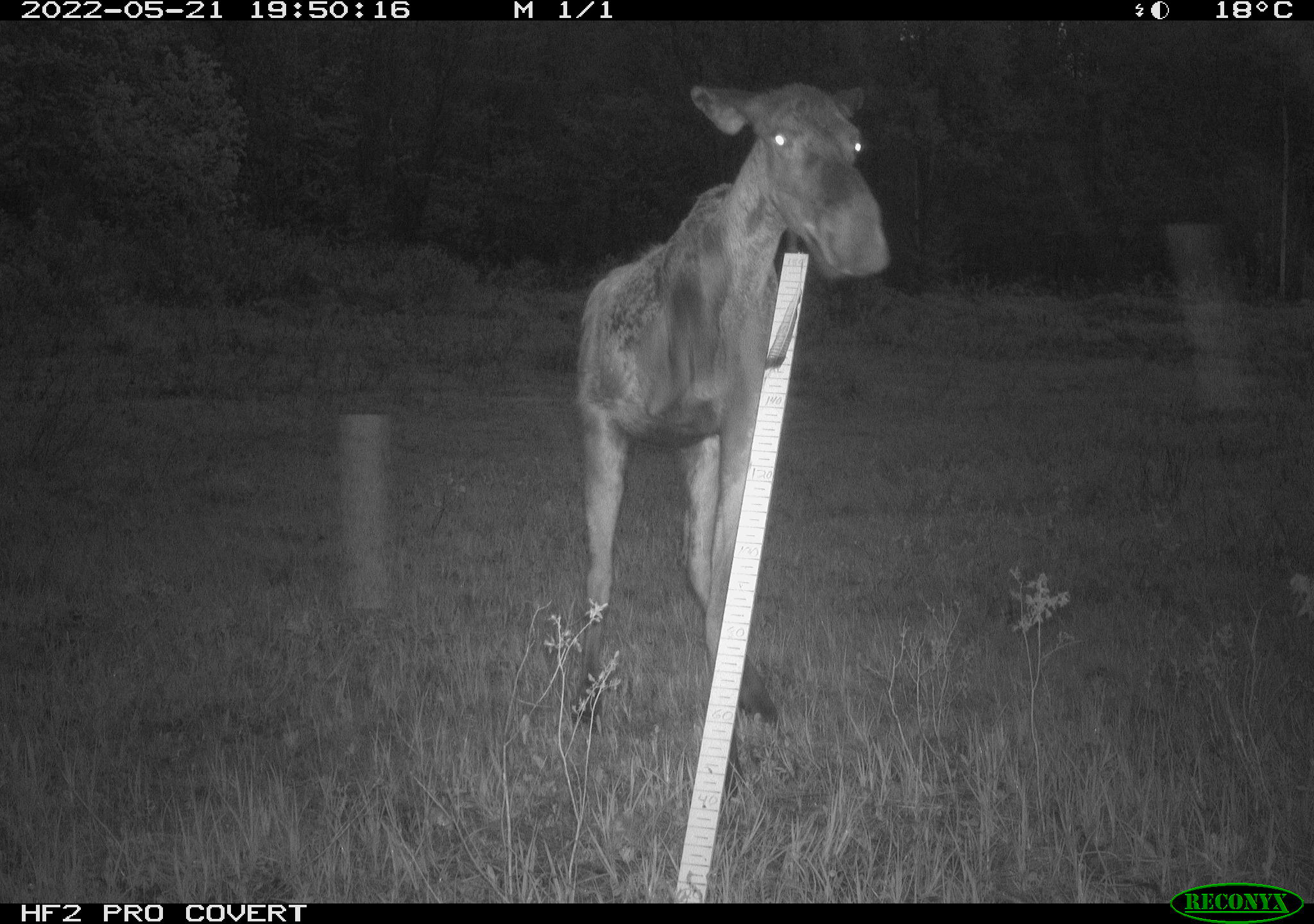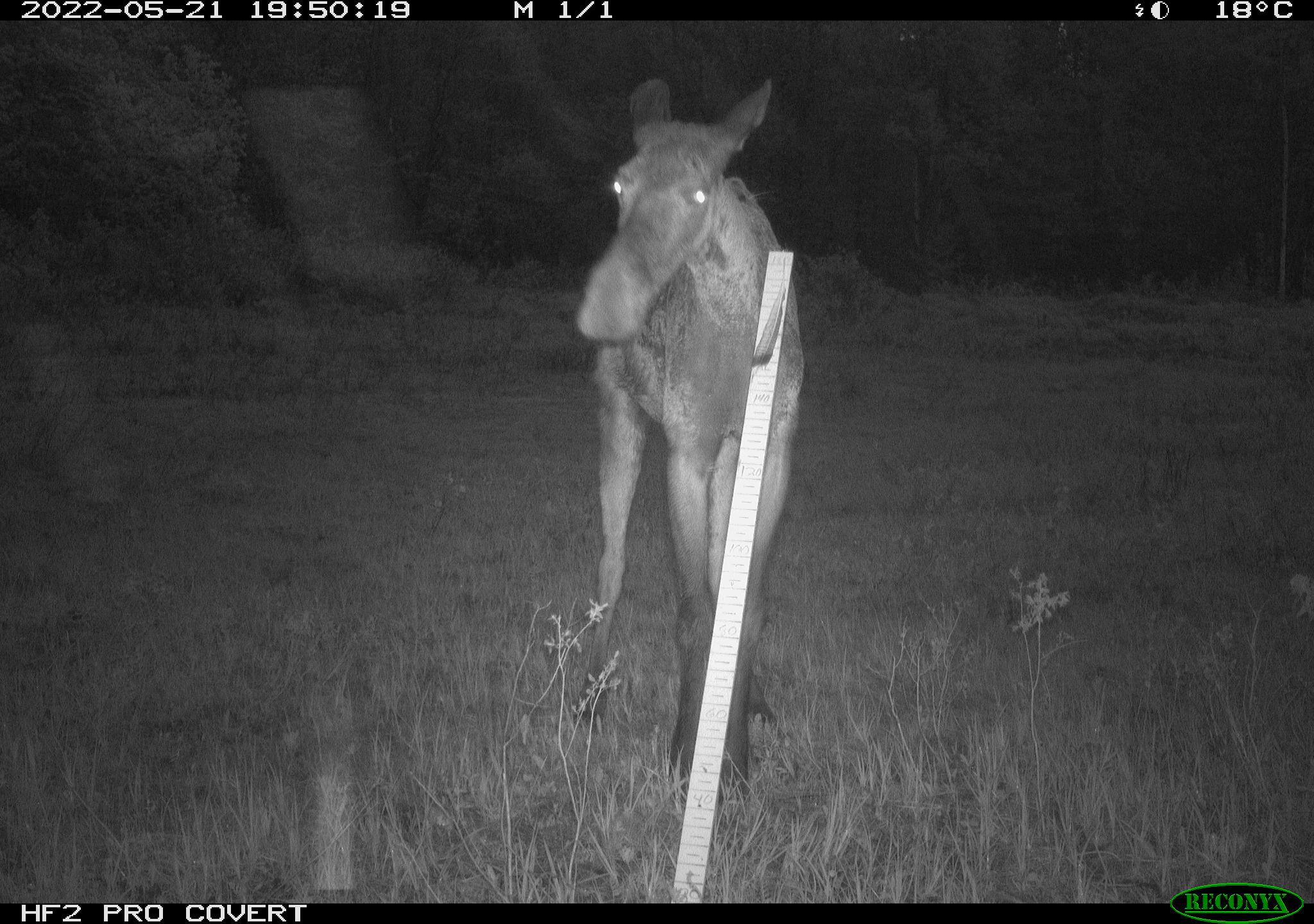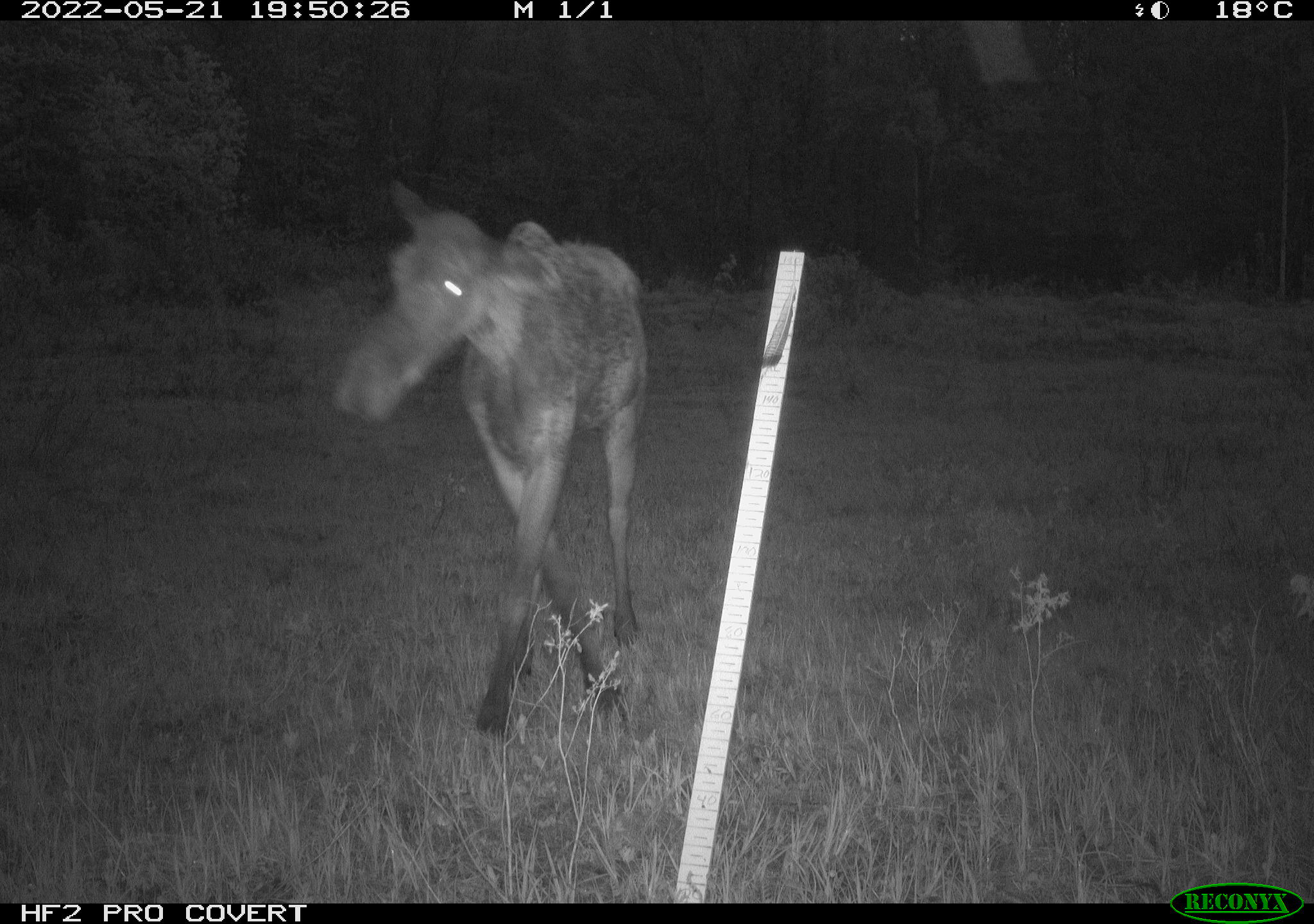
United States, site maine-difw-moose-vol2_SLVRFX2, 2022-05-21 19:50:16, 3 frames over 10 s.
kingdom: Animalia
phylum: Chordata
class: Mammalia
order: Artiodactyla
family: Cervidae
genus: Alces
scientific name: Alces alces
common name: moose